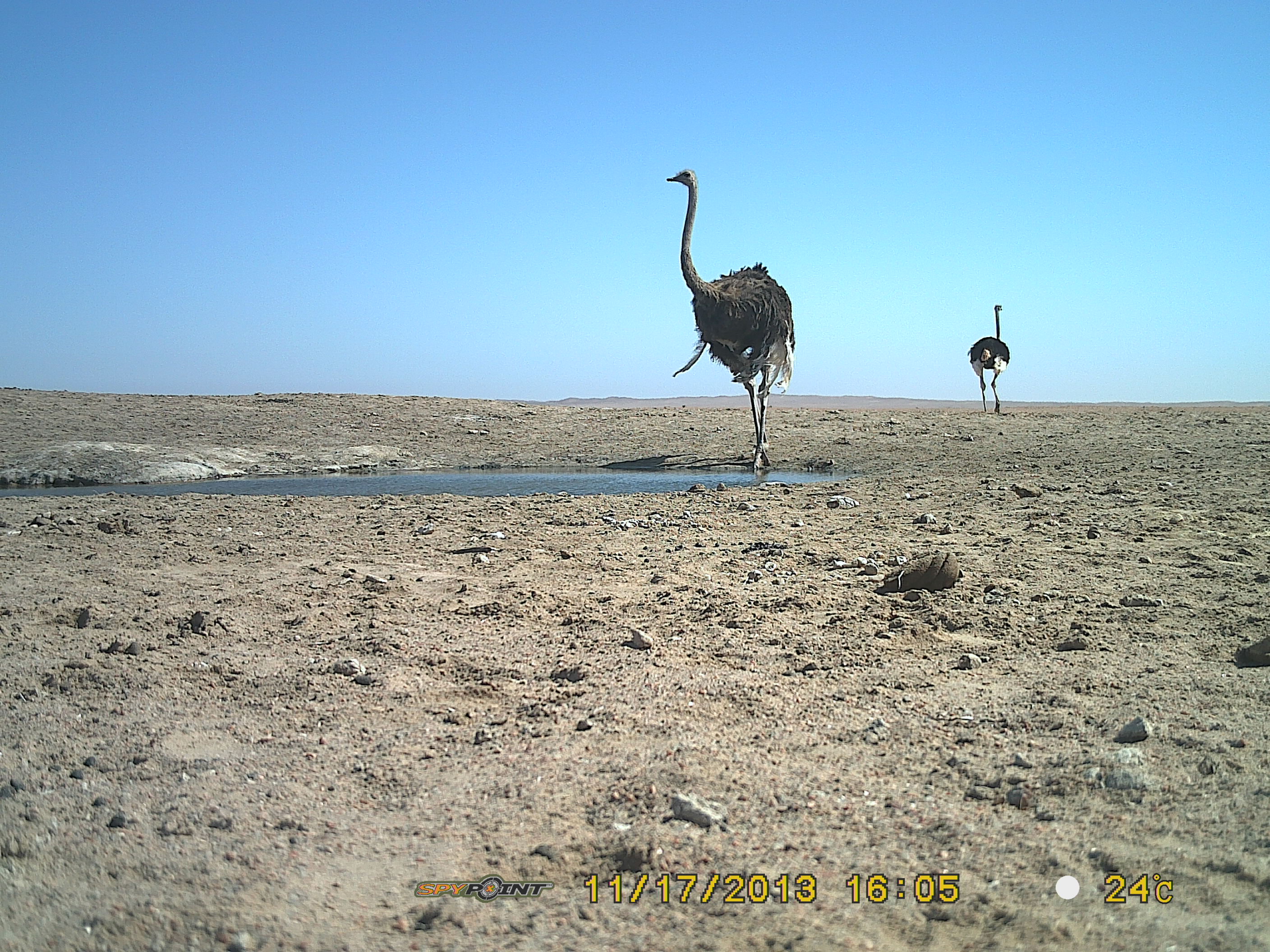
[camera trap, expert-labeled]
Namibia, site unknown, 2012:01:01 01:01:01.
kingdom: Animalia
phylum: Chordata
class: Aves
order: Struthioniformes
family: Struthionidae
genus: Struthio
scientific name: Struthio camelus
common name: common ostrich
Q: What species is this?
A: Struthio camelus (common ostrich).